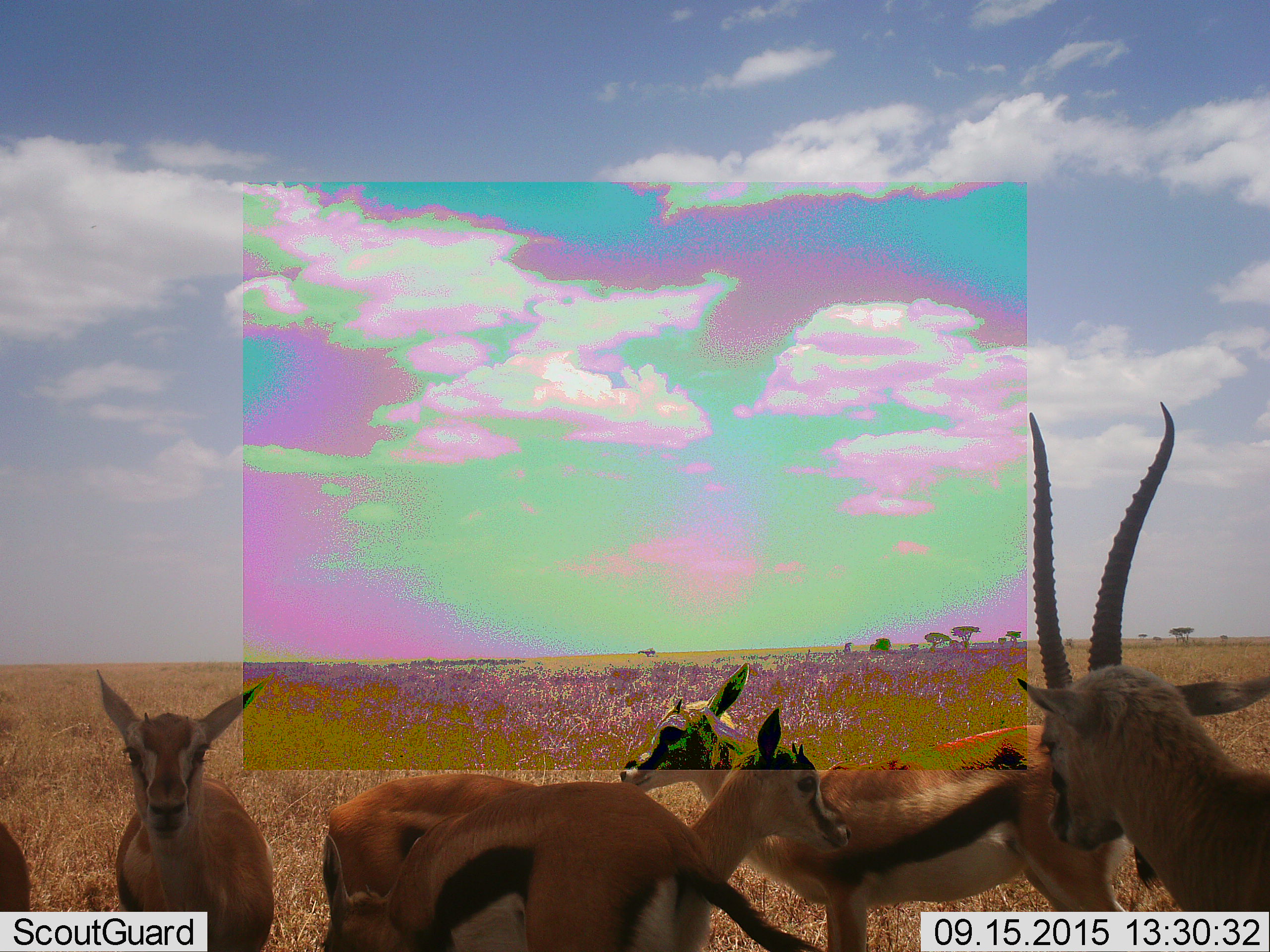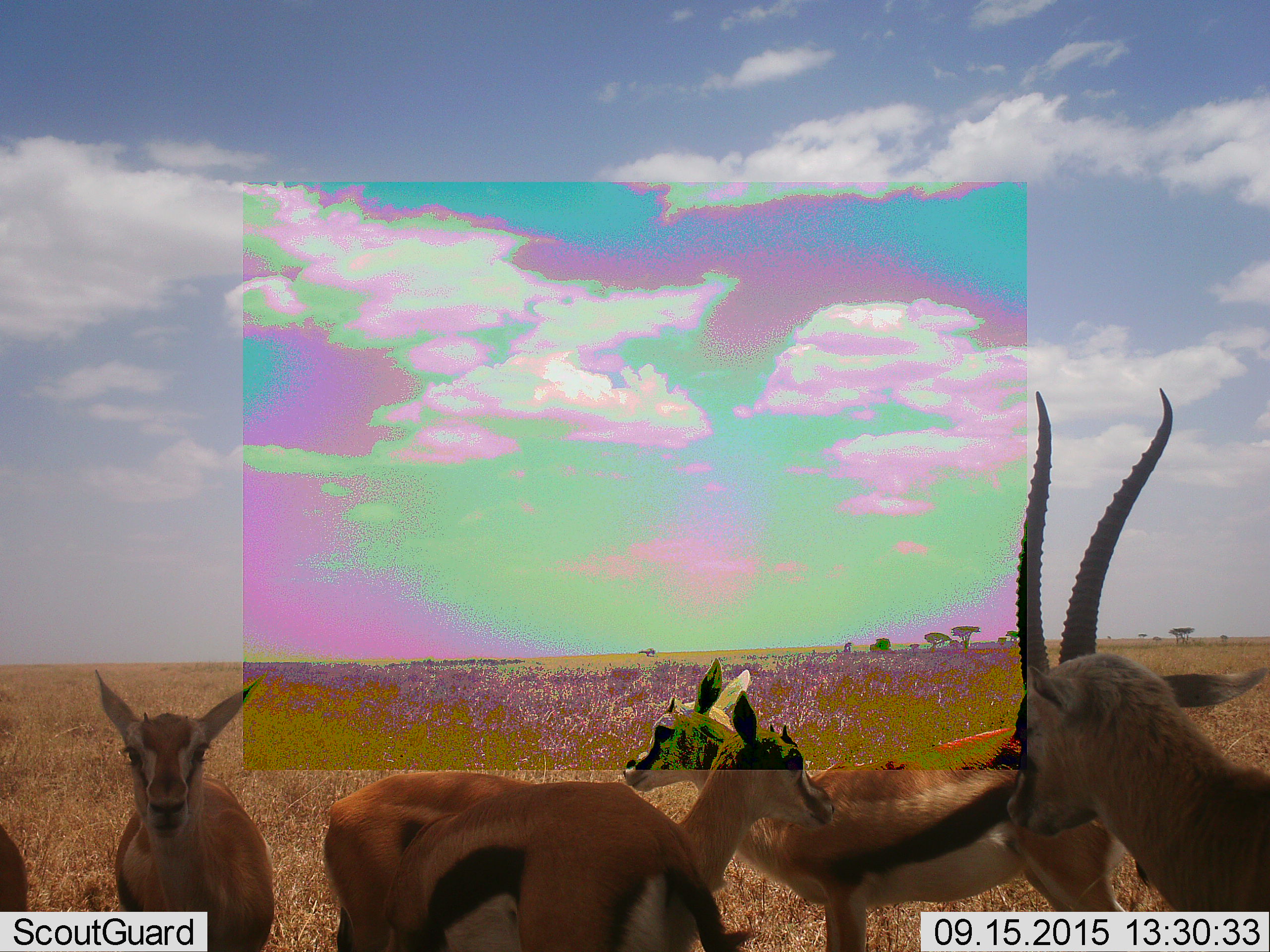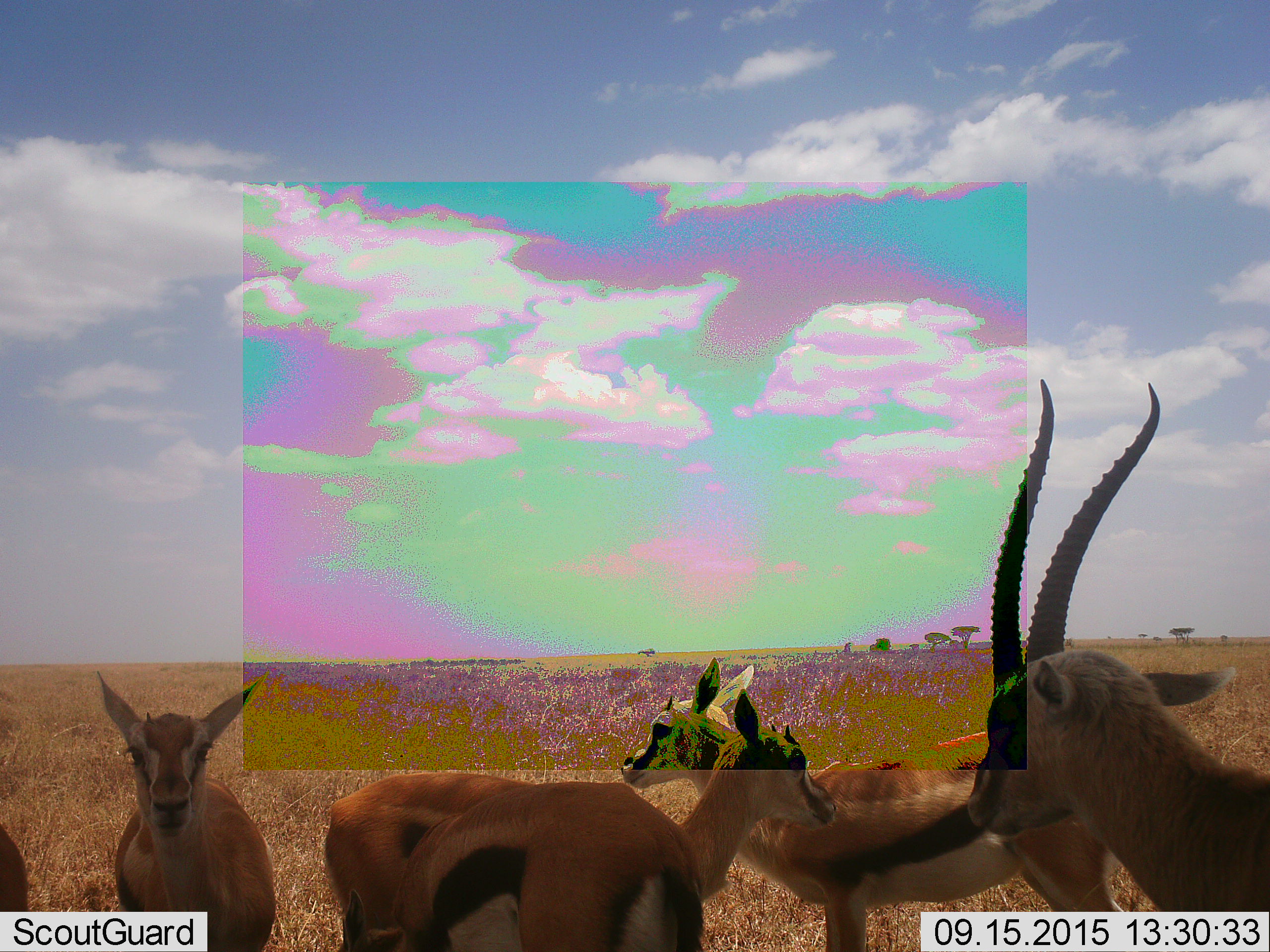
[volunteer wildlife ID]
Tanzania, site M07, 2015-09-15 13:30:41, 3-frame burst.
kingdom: Animalia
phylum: Chordata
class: Mammalia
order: Artiodactyla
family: Bovidae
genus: Eudorcas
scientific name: Eudorcas thomsonii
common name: thomson's gazelle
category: gazellethomsons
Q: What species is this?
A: Gazellethomsons (thomson's gazelle) (Eudorcas thomsonii).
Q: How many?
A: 6.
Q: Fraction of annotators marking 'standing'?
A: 90%.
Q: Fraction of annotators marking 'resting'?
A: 10%.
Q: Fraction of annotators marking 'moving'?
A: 20%.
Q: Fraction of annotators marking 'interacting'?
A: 20%.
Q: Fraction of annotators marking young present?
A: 20%.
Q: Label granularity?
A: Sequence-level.